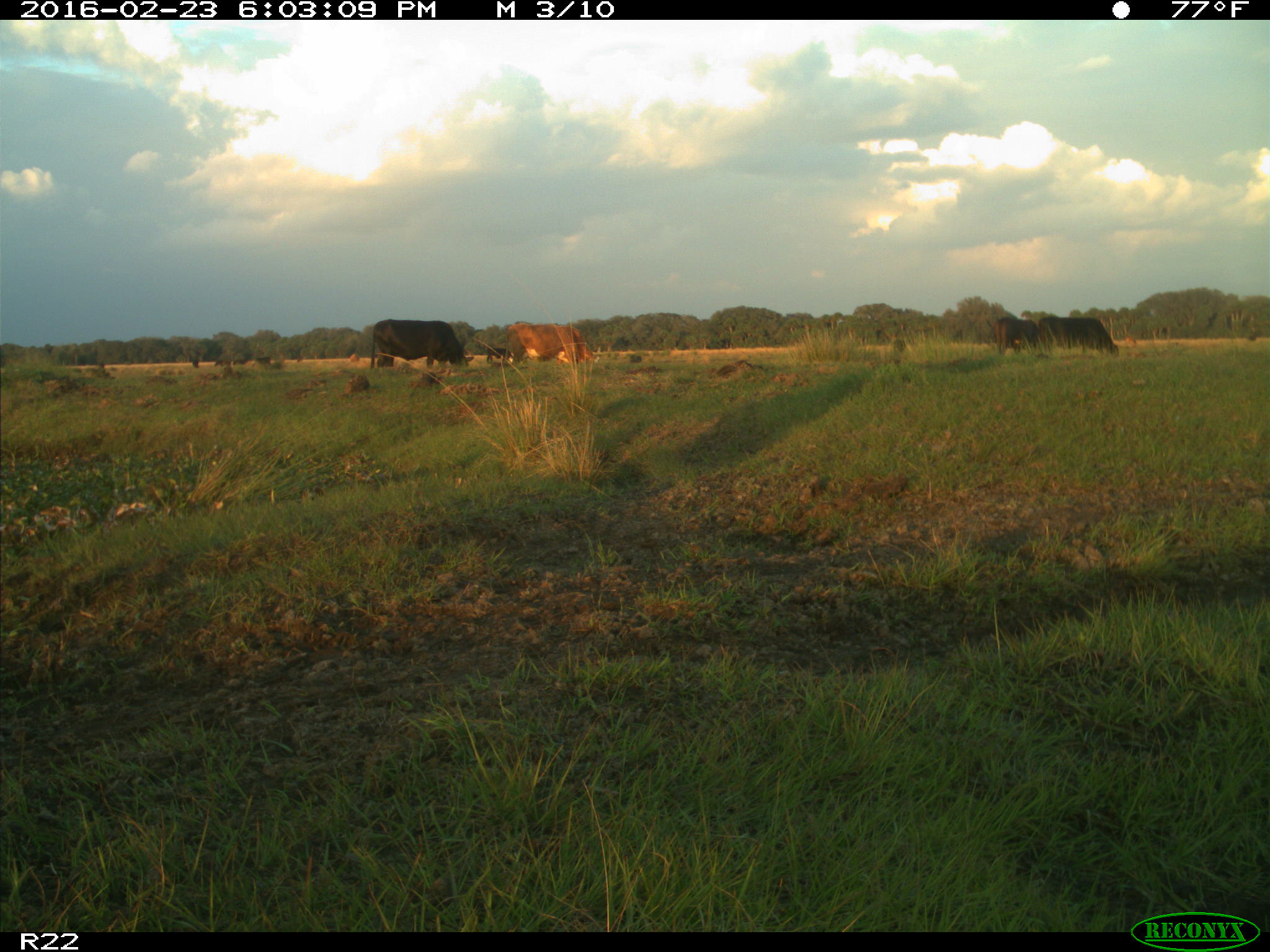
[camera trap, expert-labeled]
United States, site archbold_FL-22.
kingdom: Animalia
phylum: Chordata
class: Mammalia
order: Artiodactyla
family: Bovidae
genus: Bos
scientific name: Bos taurus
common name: domestic cow